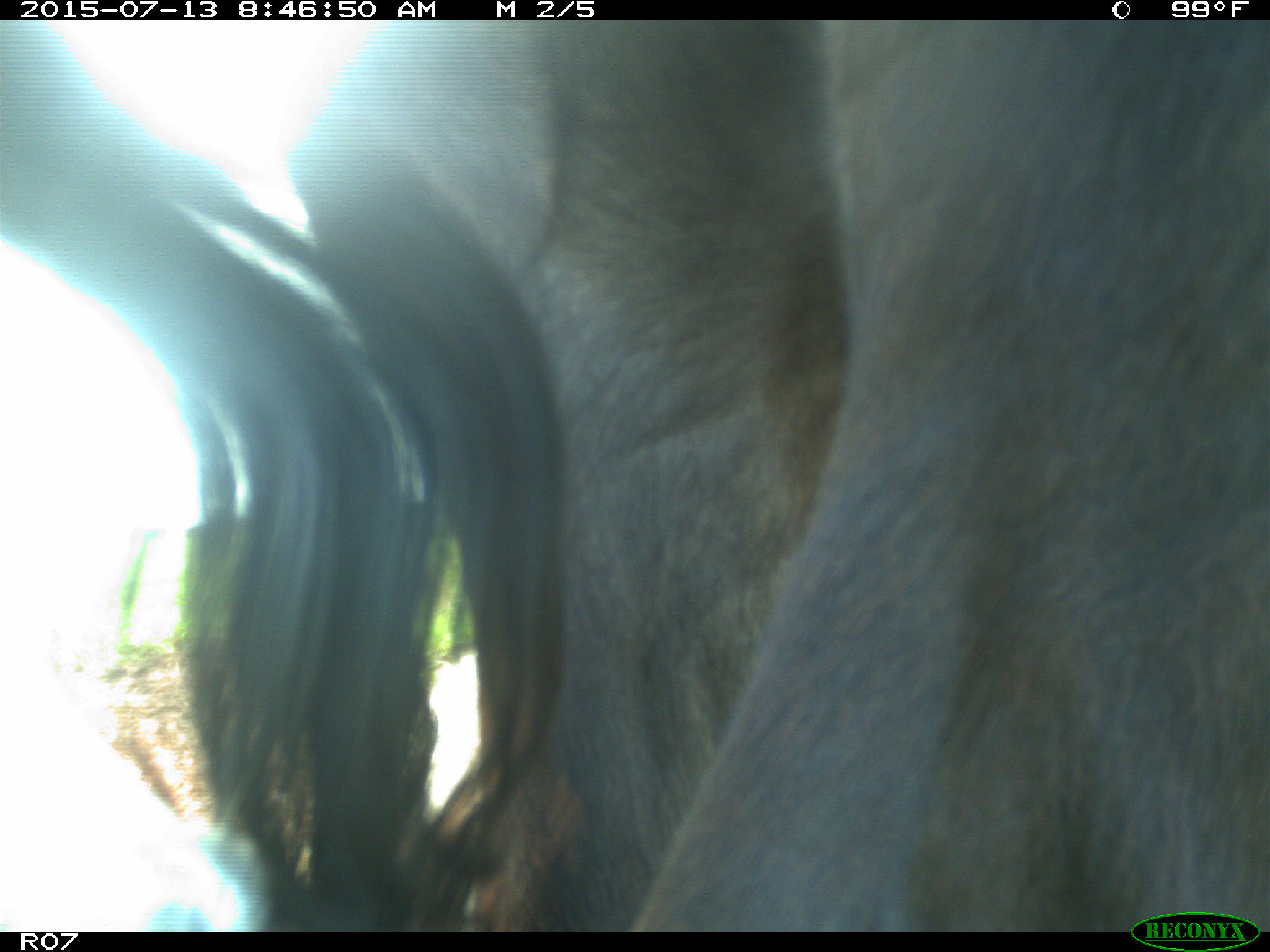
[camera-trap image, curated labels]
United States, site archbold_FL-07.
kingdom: Animalia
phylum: Chordata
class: Mammalia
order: Artiodactyla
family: Bovidae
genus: Bos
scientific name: Bos taurus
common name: domestic cow